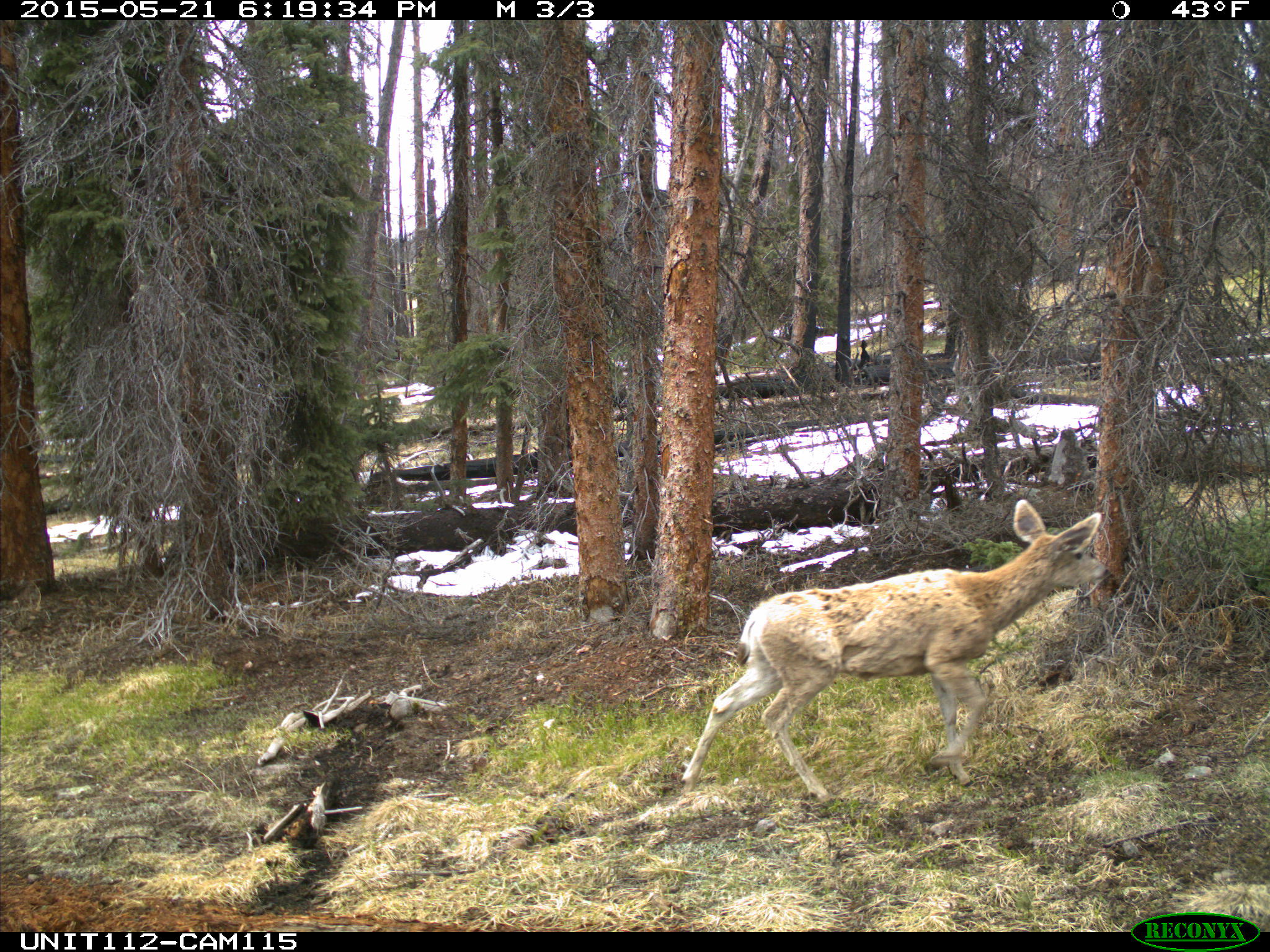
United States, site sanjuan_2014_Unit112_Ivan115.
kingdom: Animalia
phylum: Chordata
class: Mammalia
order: Artiodactyla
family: Cervidae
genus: Odocoileus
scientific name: Odocoileus hemionus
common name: mule deer